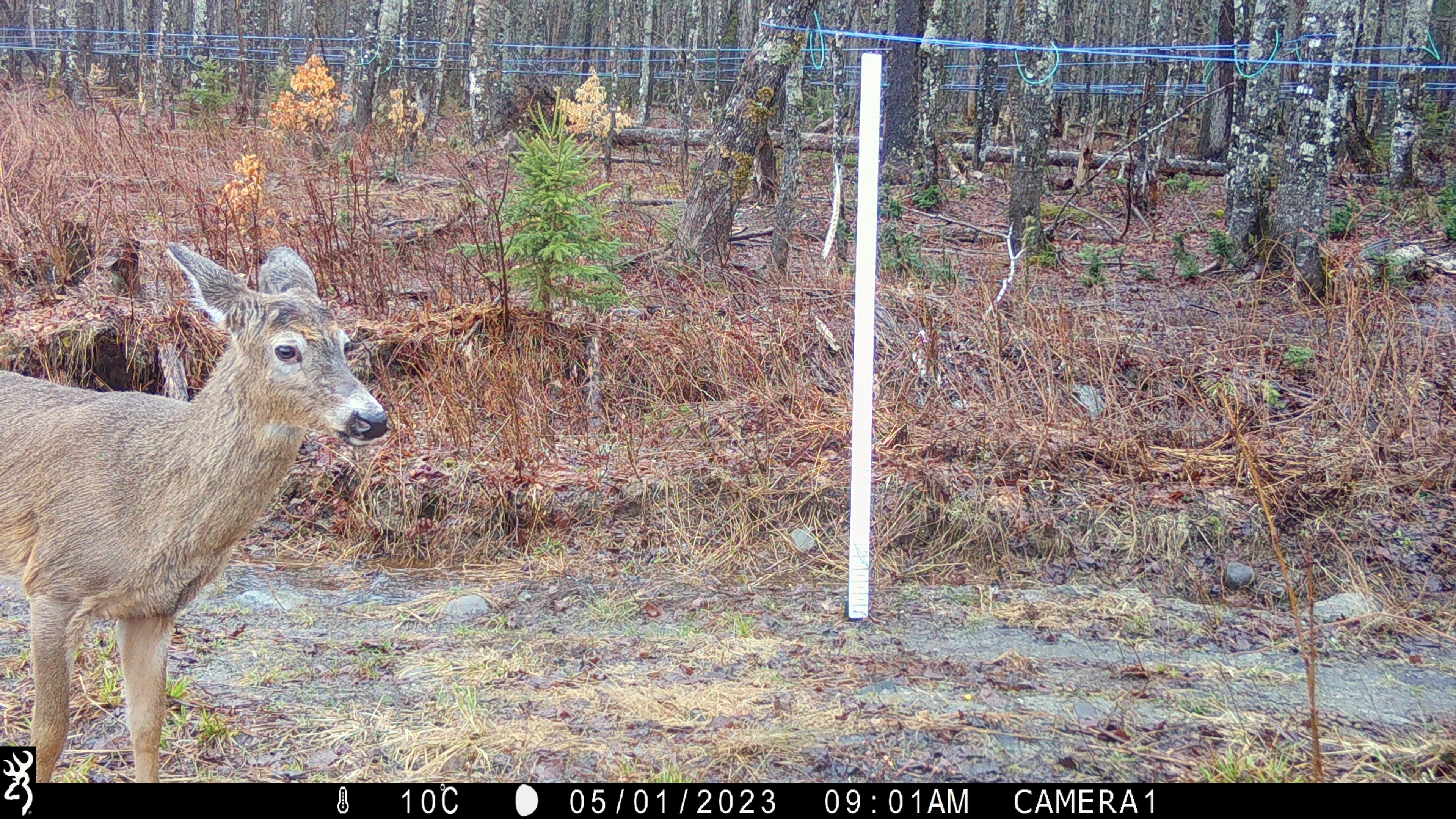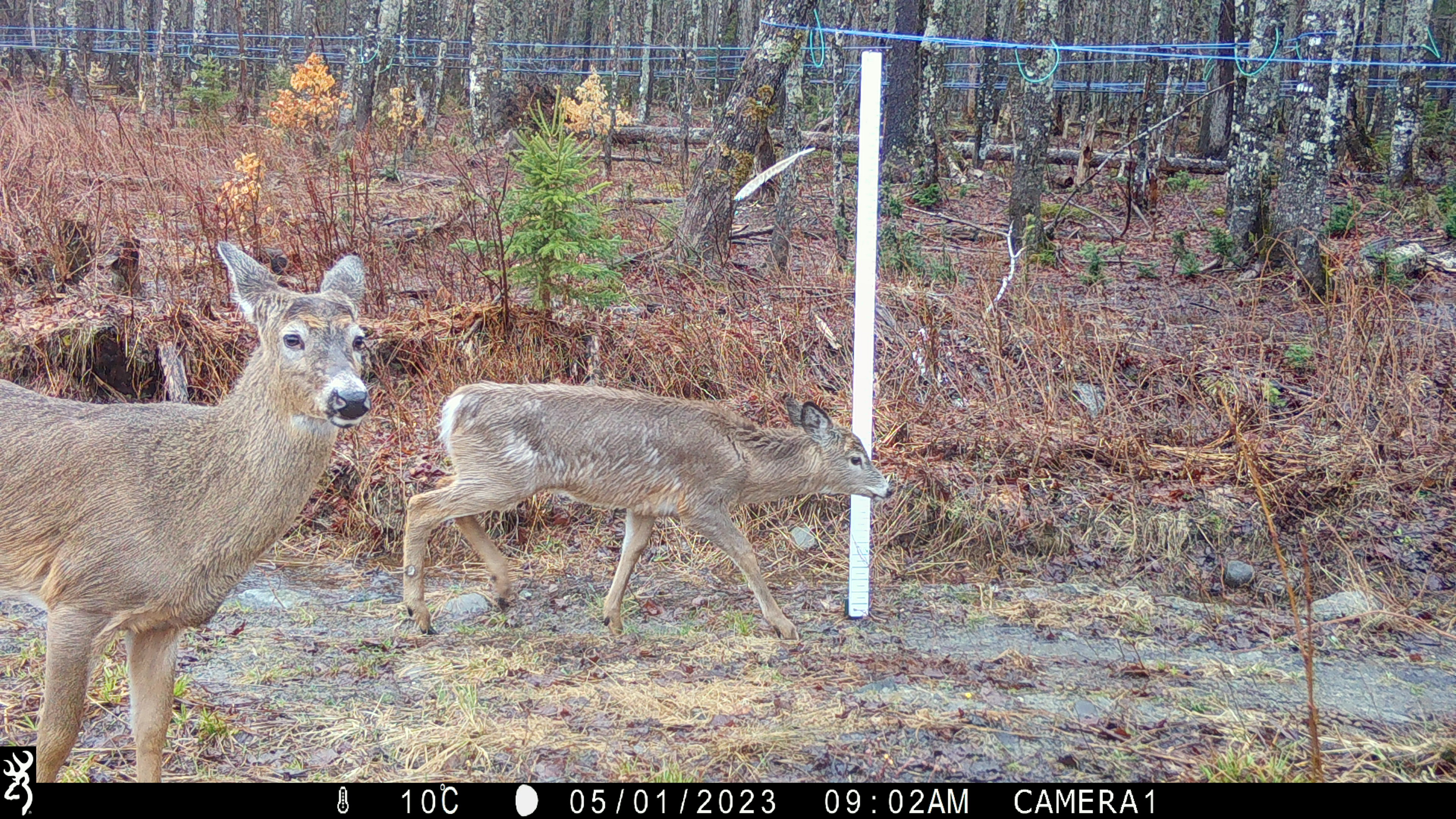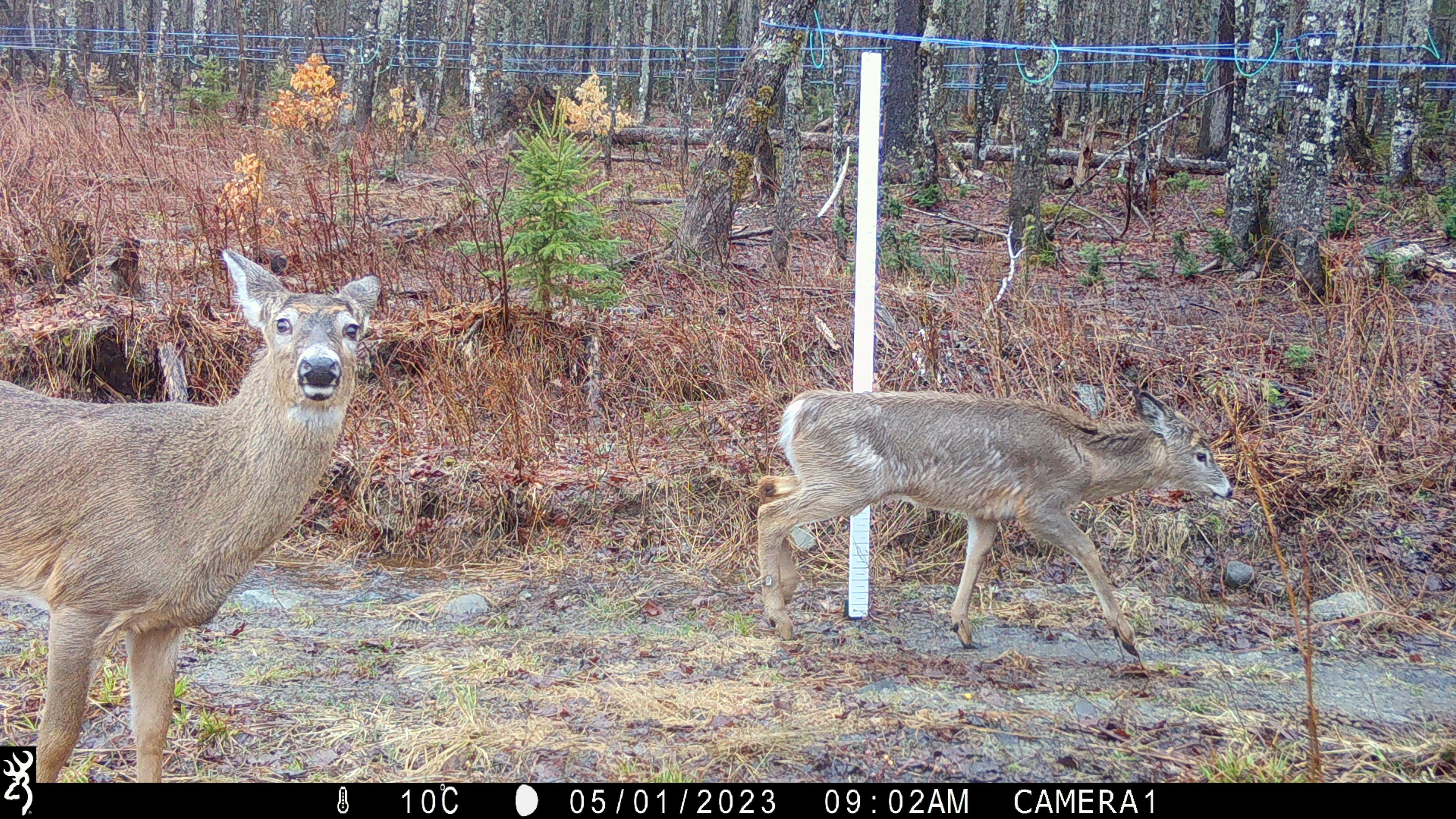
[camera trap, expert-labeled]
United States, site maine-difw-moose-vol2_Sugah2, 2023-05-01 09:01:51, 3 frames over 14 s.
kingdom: Animalia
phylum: Chordata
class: Mammalia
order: Artiodactyla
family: Cervidae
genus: Odocoileus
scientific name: Odocoileus virginianus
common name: white-tailed deer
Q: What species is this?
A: White-tailed deer (Odocoileus virginianus).